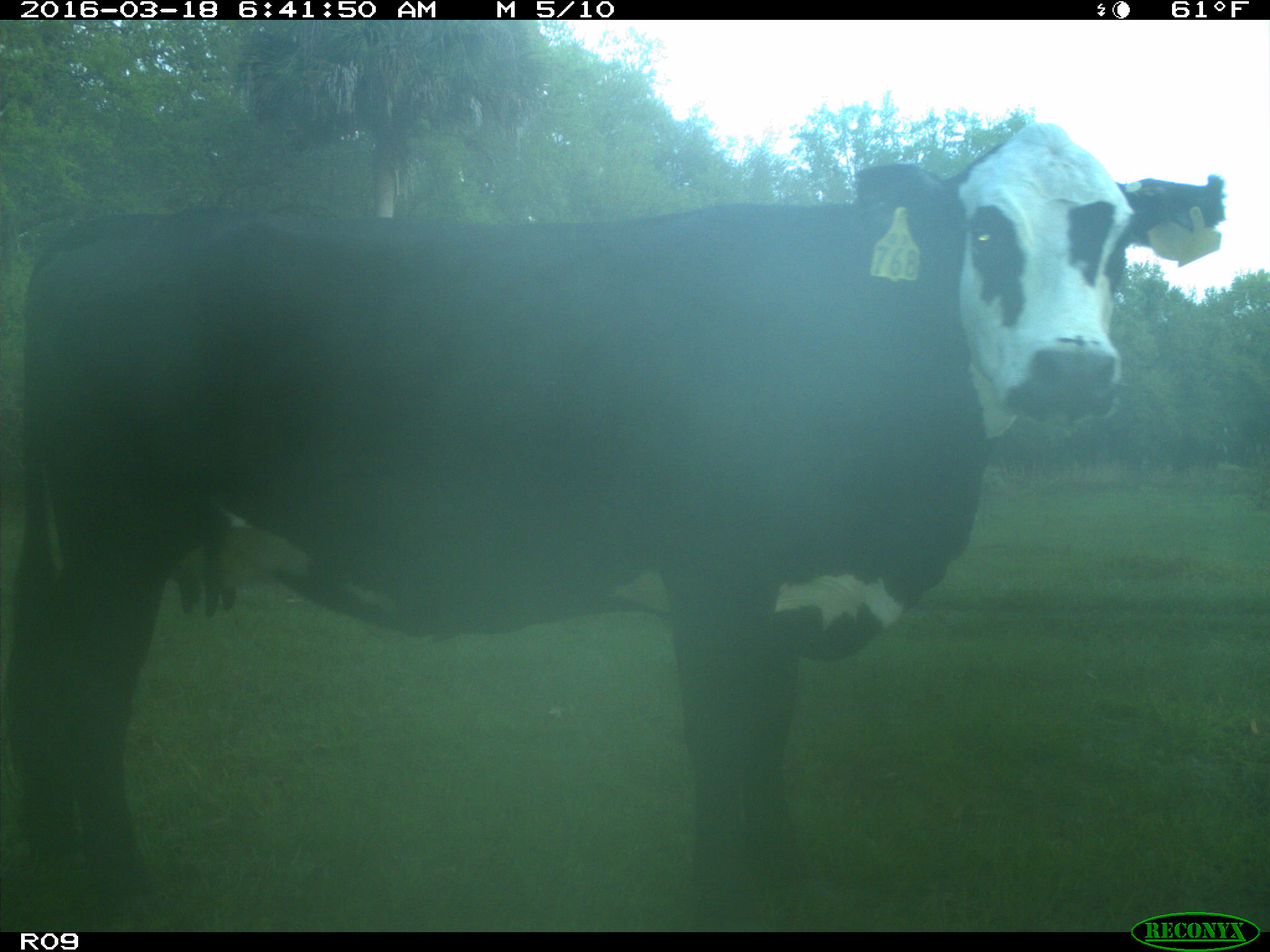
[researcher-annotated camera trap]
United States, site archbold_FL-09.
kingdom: Animalia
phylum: Chordata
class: Mammalia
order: Artiodactyla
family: Bovidae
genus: Bos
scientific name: Bos taurus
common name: domestic cow